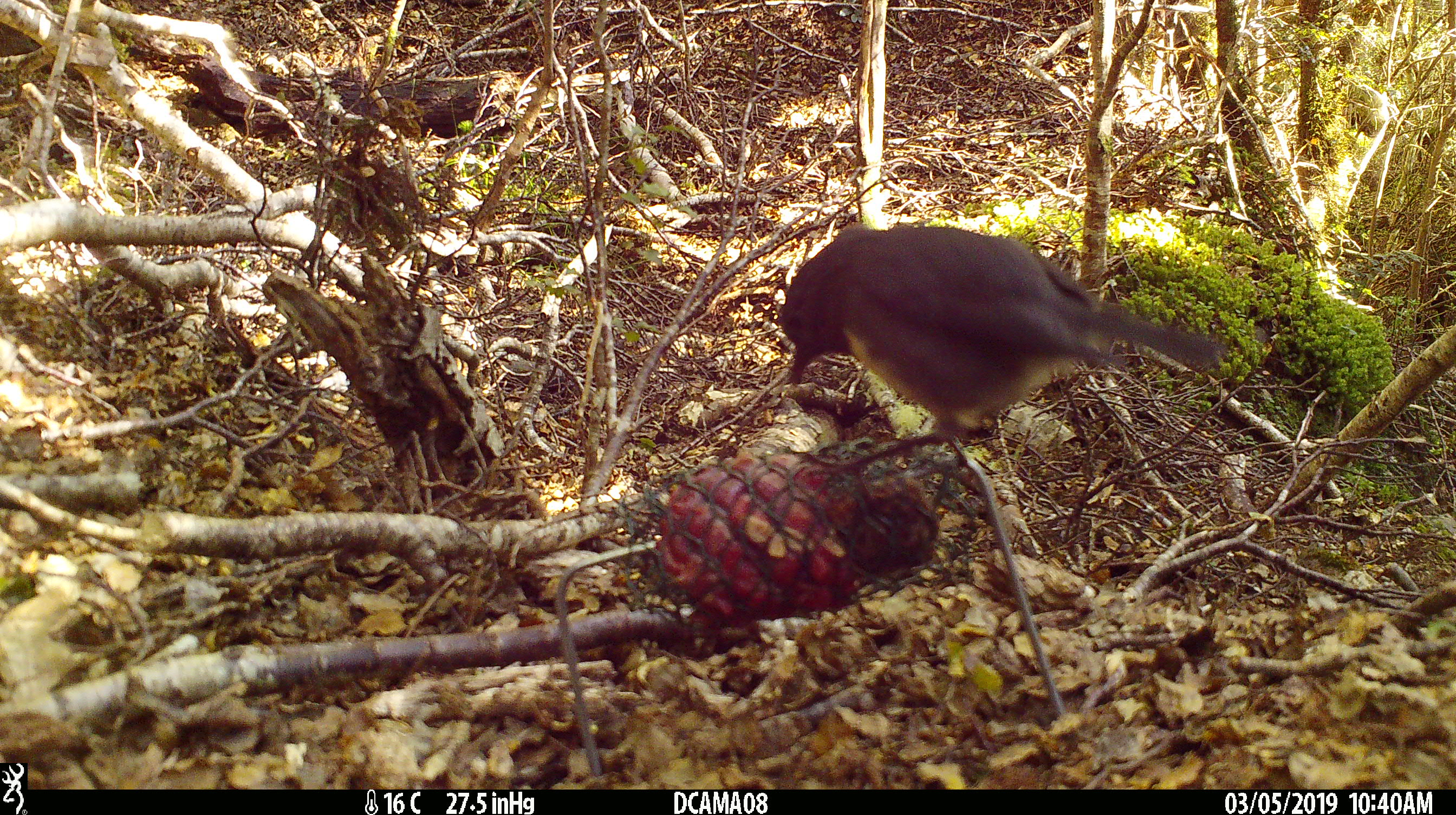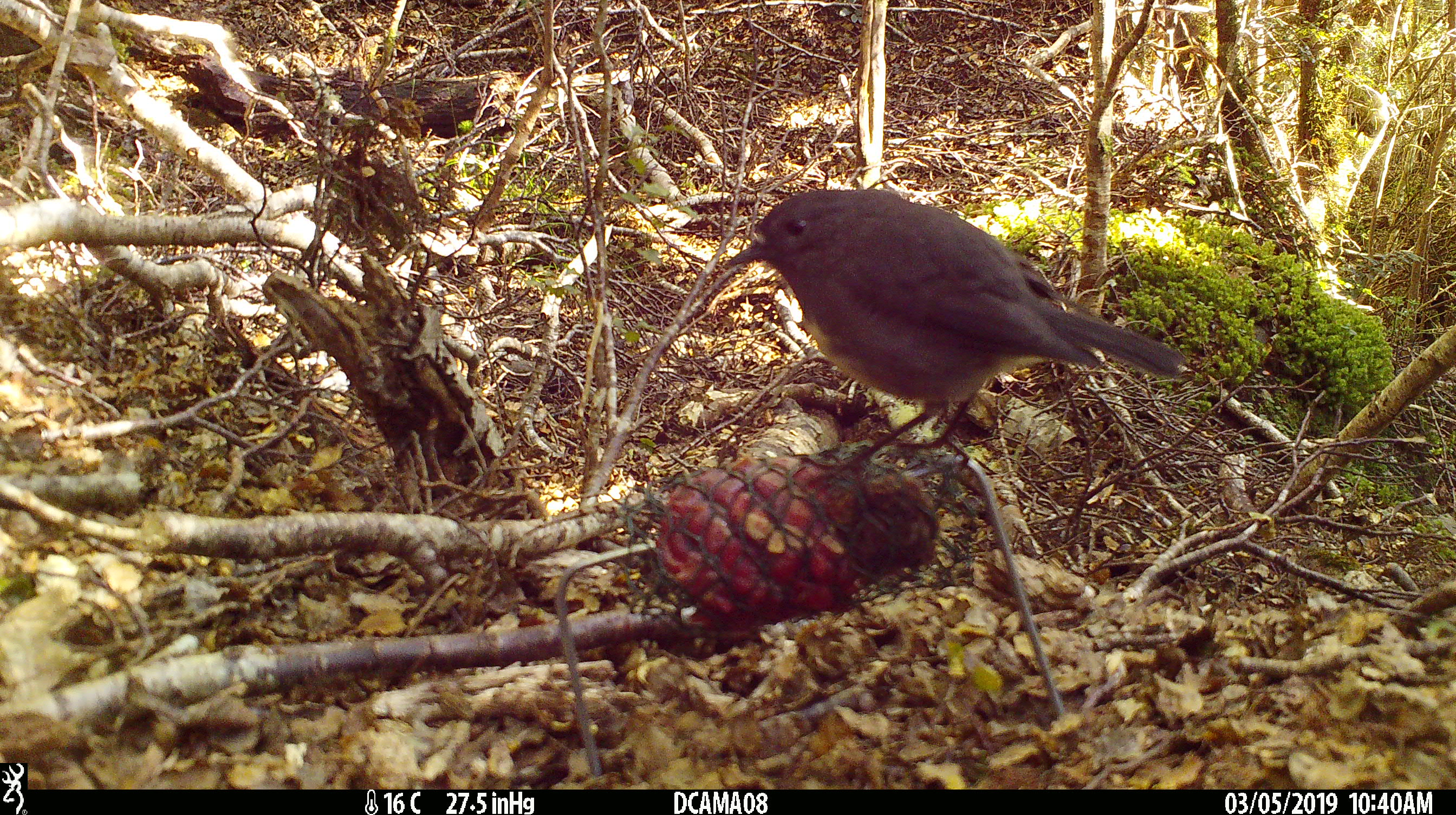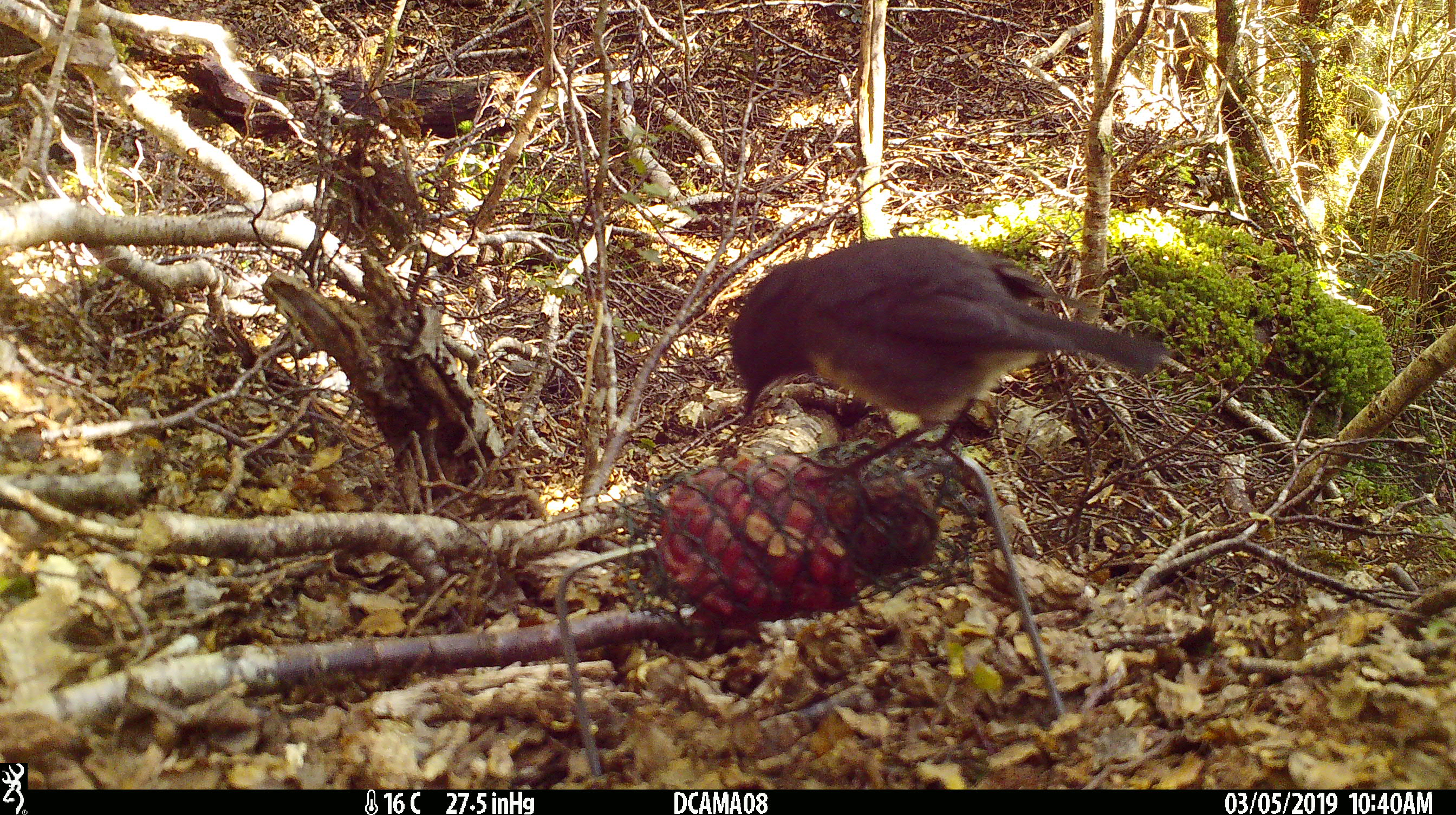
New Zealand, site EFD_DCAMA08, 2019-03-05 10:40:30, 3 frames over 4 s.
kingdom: Animalia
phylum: Chordata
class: Aves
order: Passeriformes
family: Petroicidae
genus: Petroica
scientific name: Petroica australis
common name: new zealand robin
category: robin